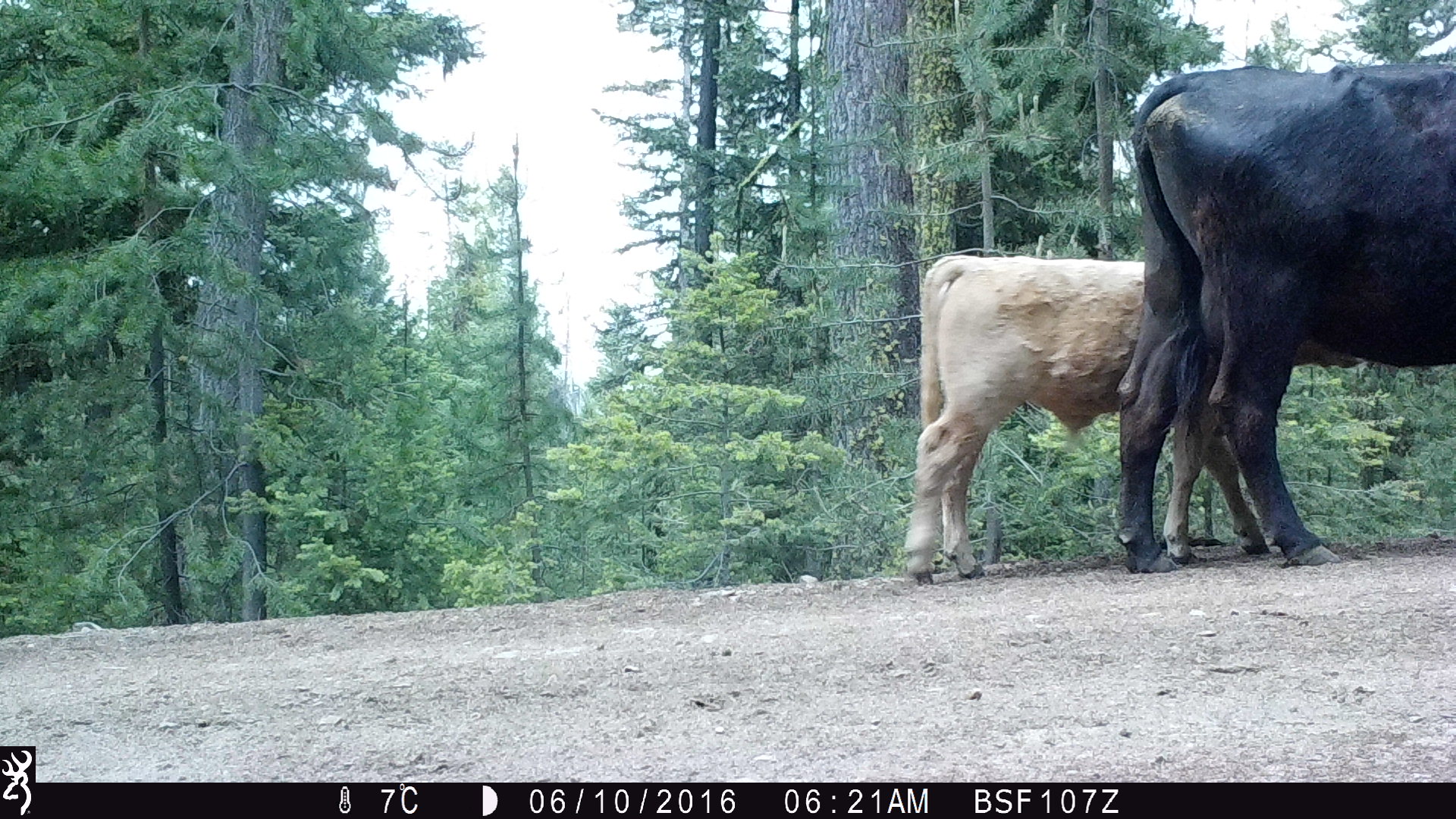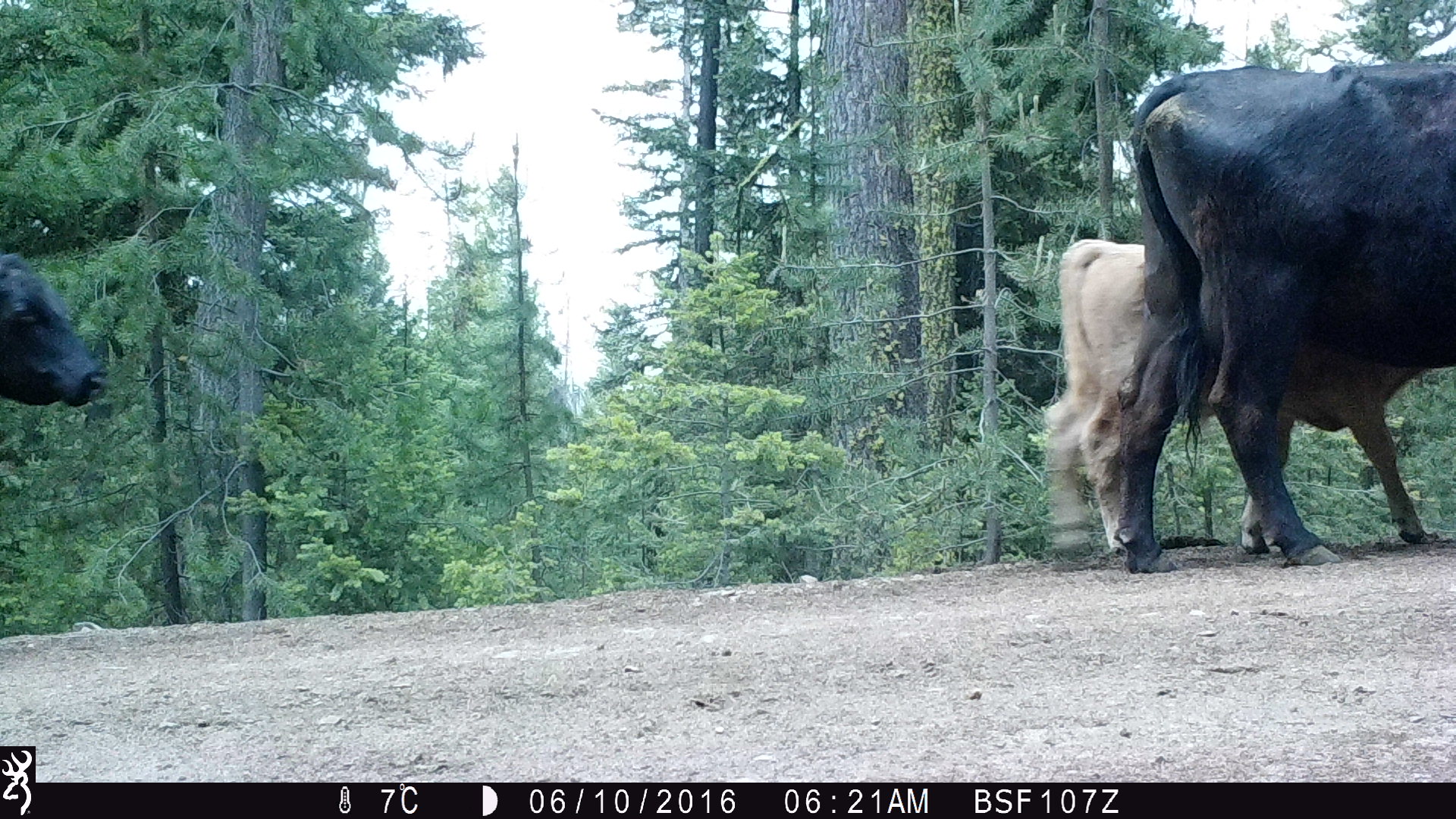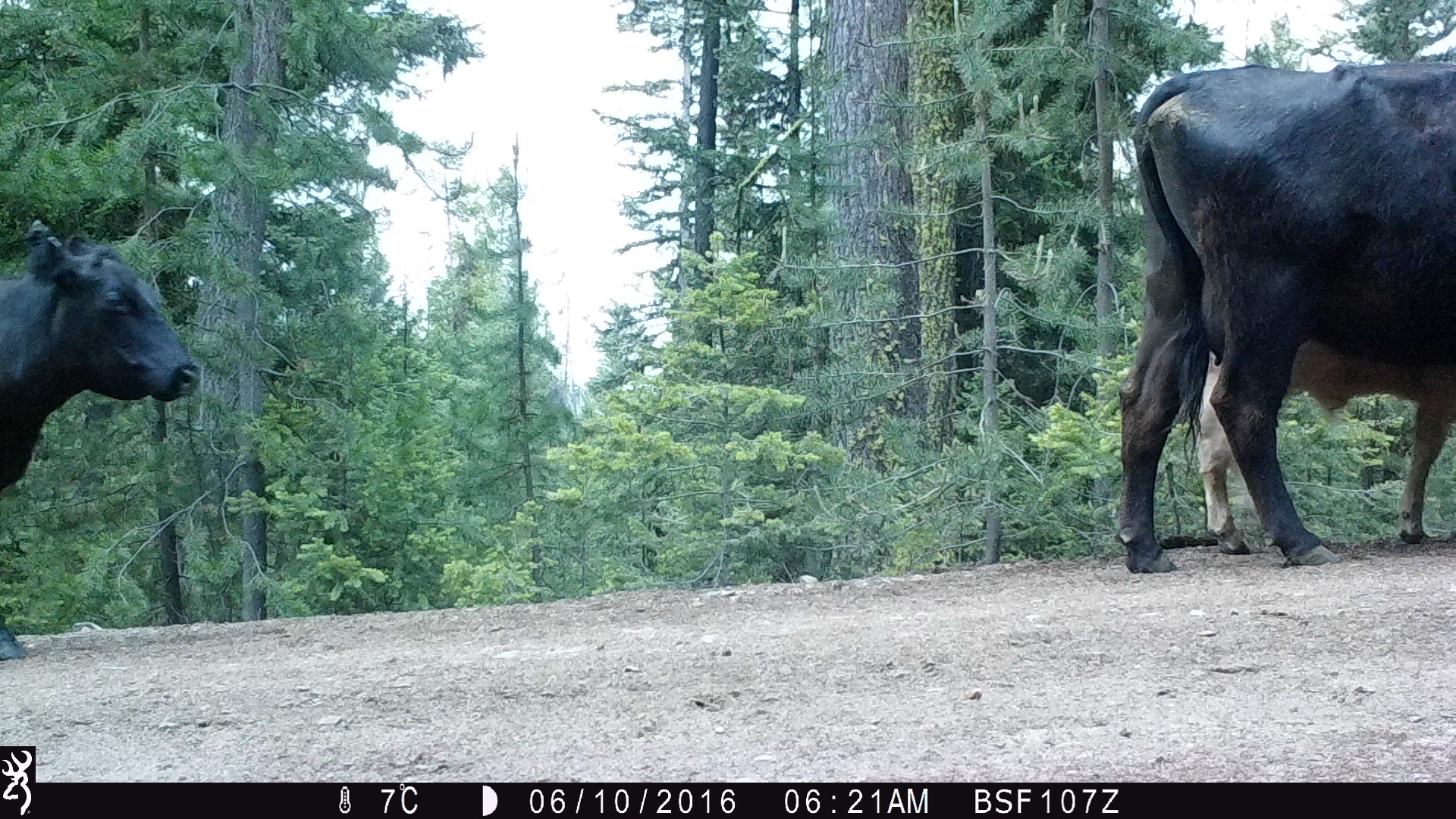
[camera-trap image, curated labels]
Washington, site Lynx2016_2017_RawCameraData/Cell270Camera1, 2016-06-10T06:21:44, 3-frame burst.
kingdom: Animalia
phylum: Chordata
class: Mammalia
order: Artiodactyla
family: Bovidae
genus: Bos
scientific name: Bos taurus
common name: domestic cattle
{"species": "domestic cattle (Bos taurus)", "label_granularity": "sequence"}